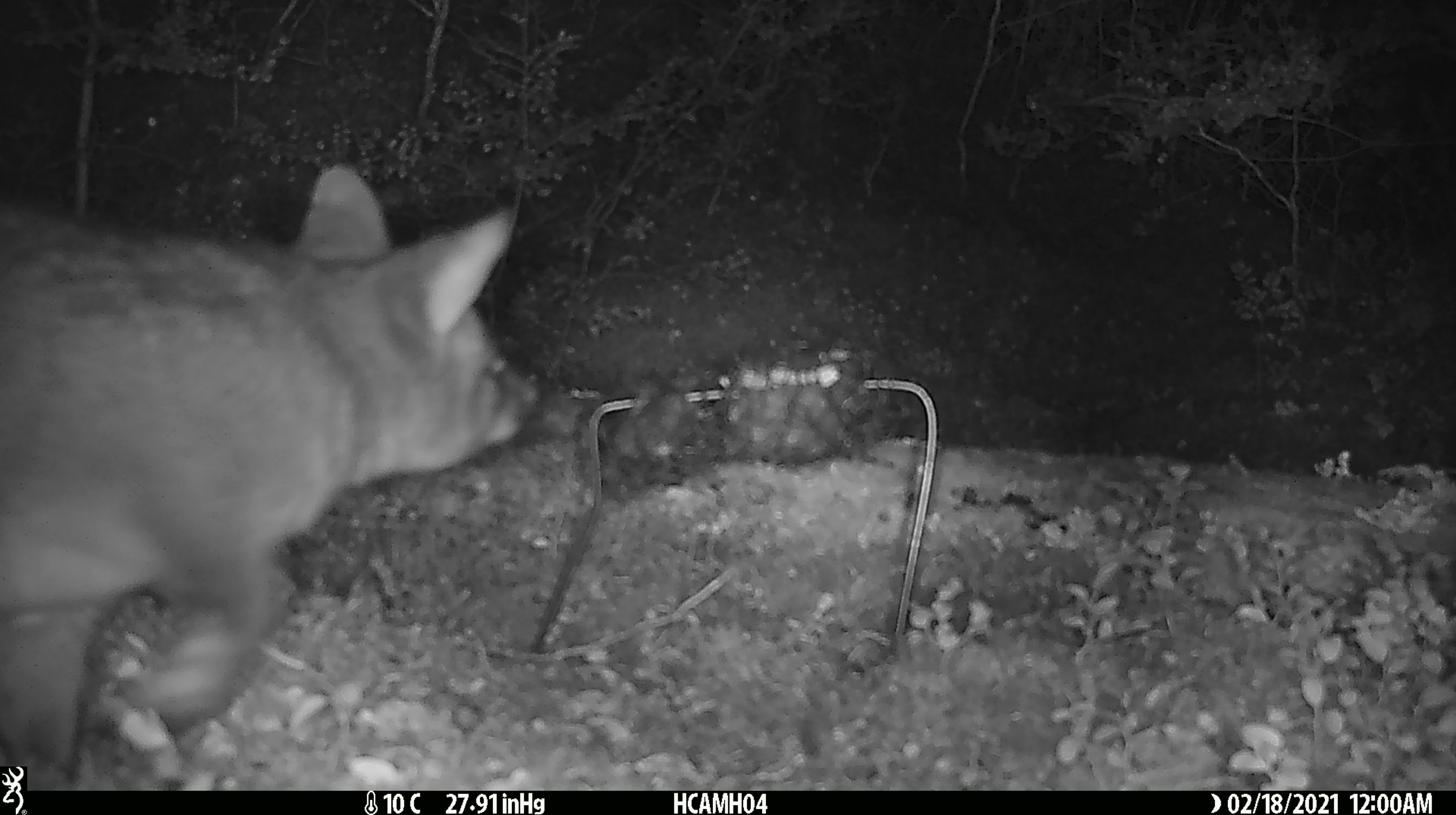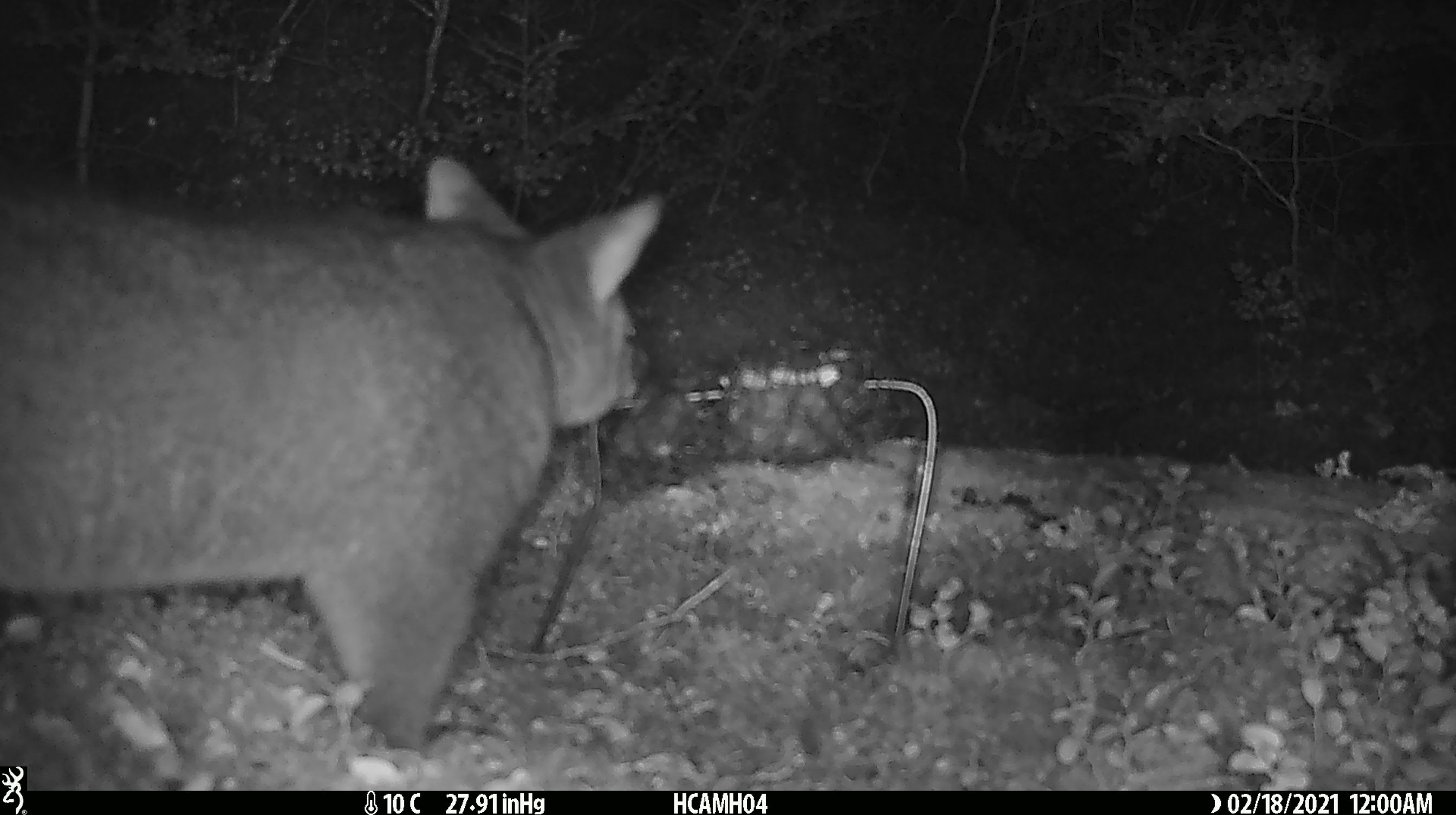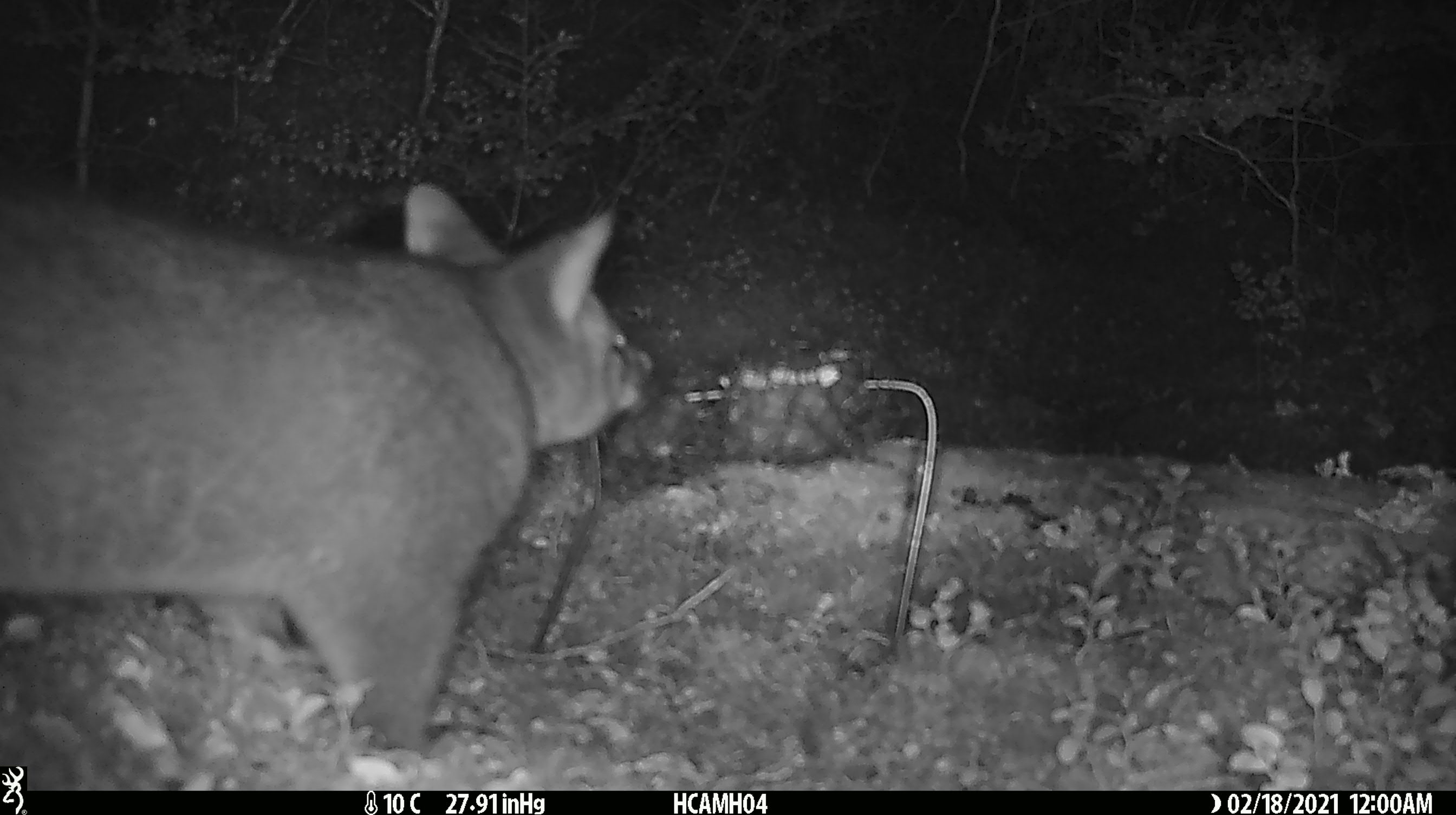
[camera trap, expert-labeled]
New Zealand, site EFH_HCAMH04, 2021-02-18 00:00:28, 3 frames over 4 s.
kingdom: Animalia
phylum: Chordata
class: Mammalia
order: Diprotodontia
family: Phalangeridae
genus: Trichosurus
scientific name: Trichosurus vulpecula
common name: common brushtail possum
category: possum